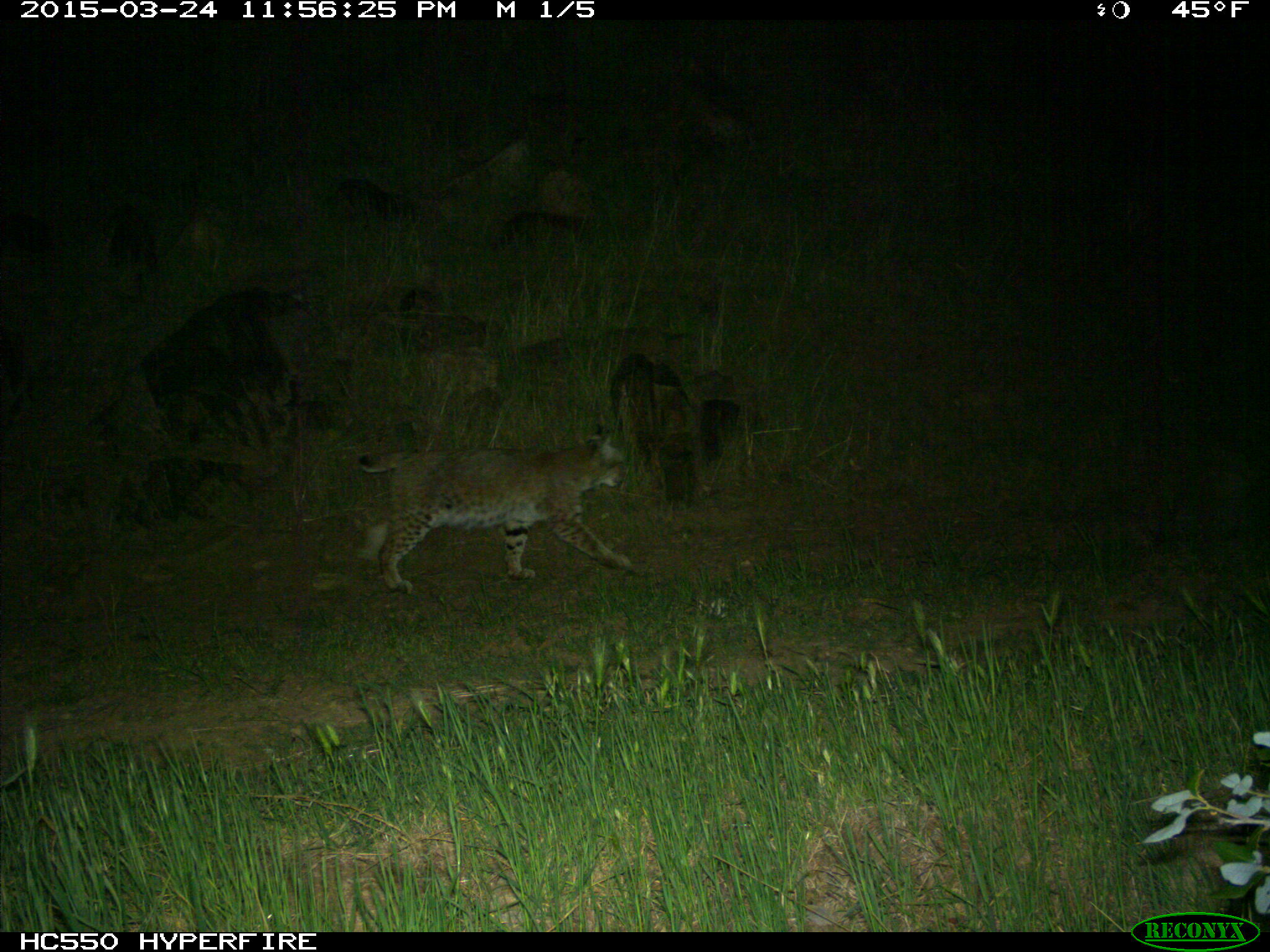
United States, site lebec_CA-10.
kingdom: Animalia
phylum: Chordata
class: Mammalia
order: Carnivora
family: Felidae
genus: Lynx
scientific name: Lynx rufus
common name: bobcat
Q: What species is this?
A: Lynx rufus (bobcat).